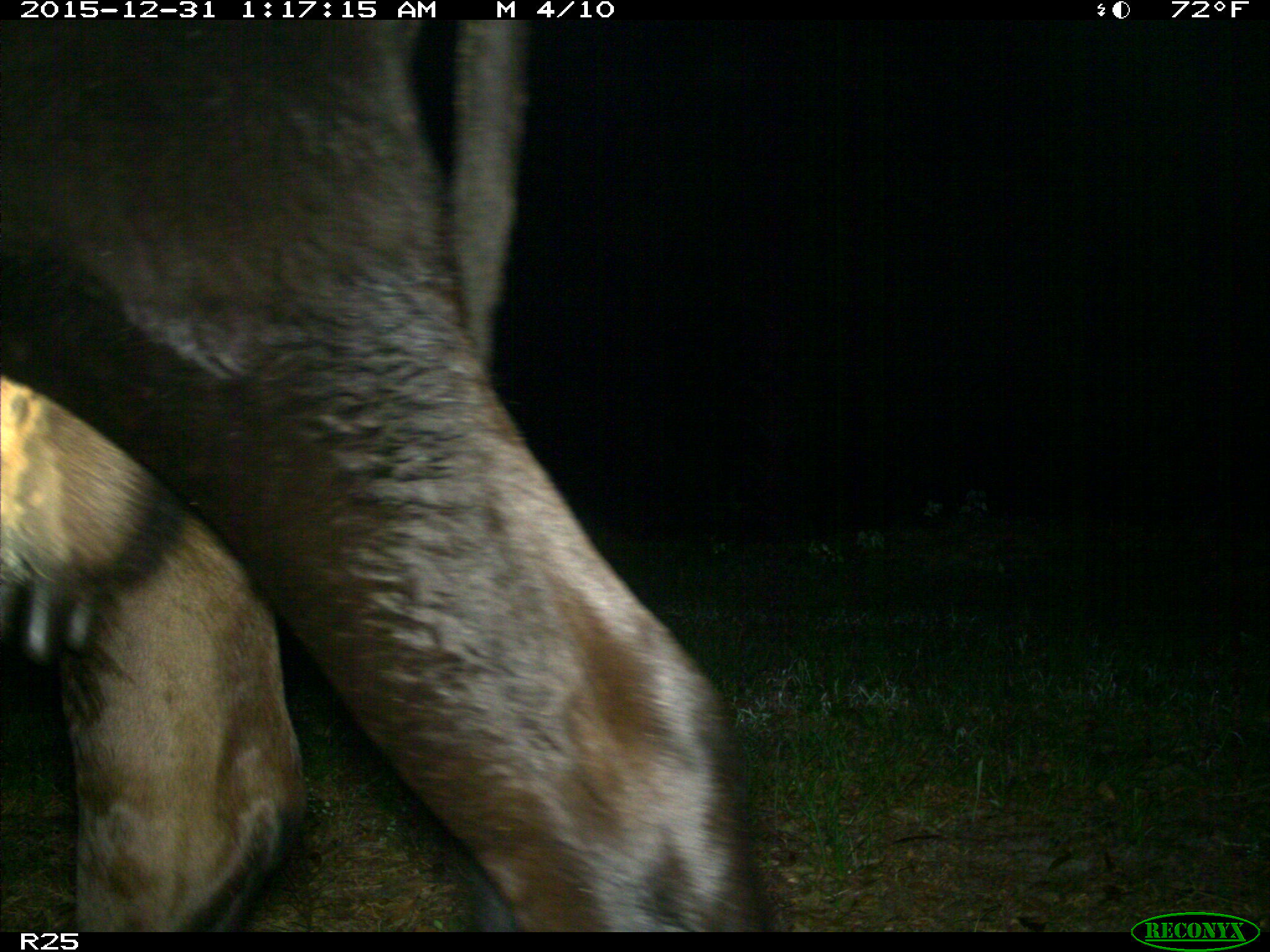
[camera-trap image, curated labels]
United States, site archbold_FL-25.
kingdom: Animalia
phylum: Chordata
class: Mammalia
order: Artiodactyla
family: Bovidae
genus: Bos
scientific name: Bos taurus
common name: domestic cow